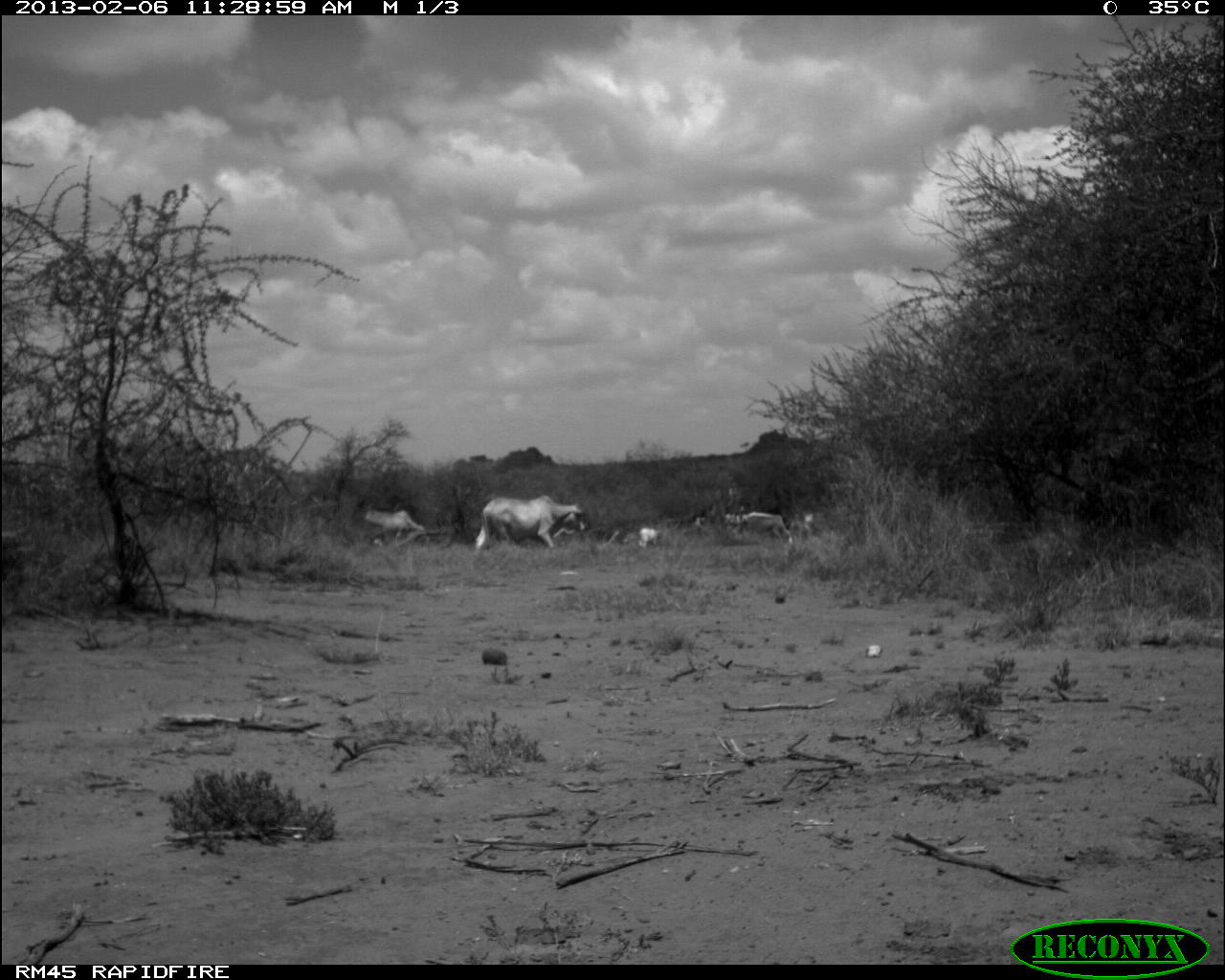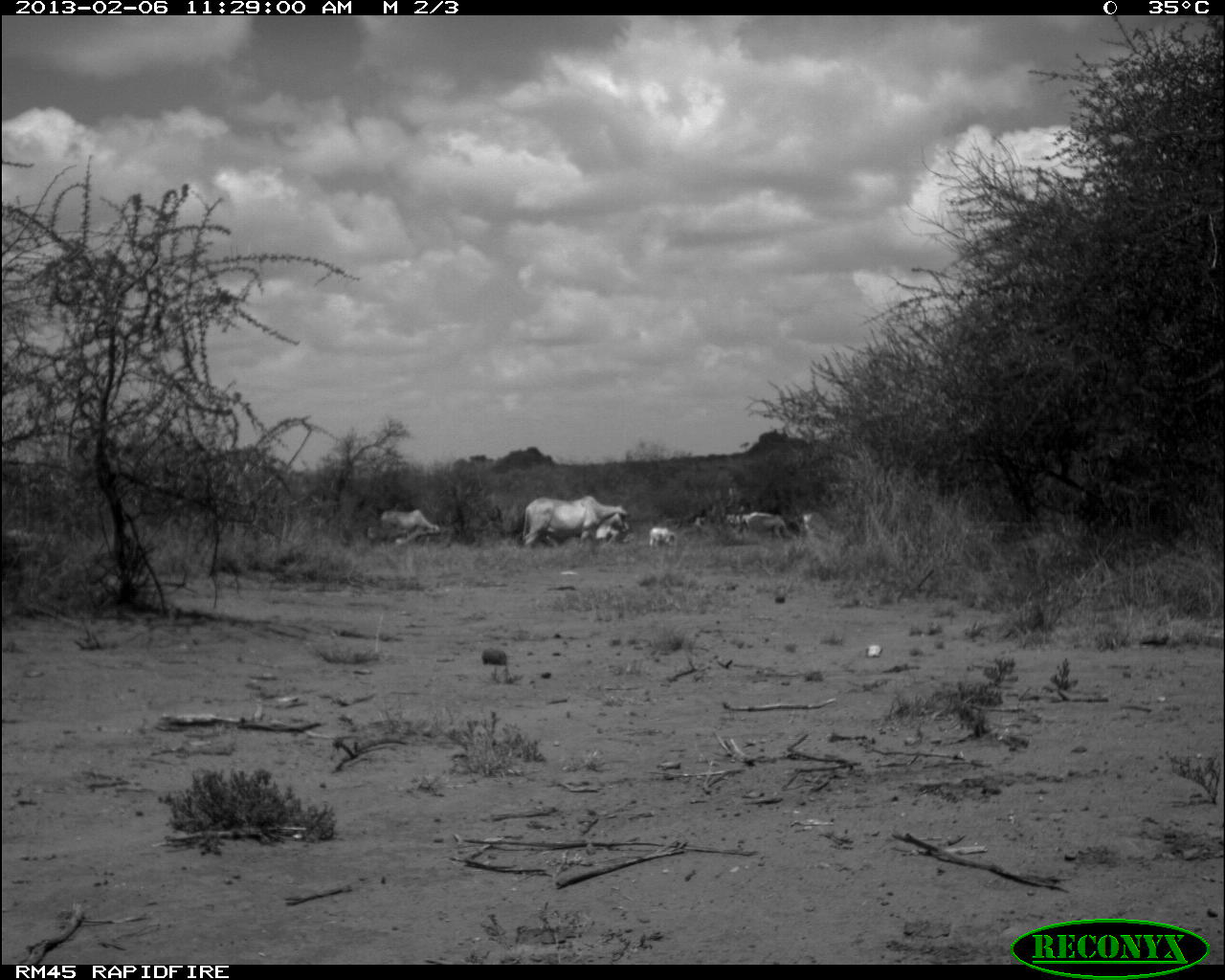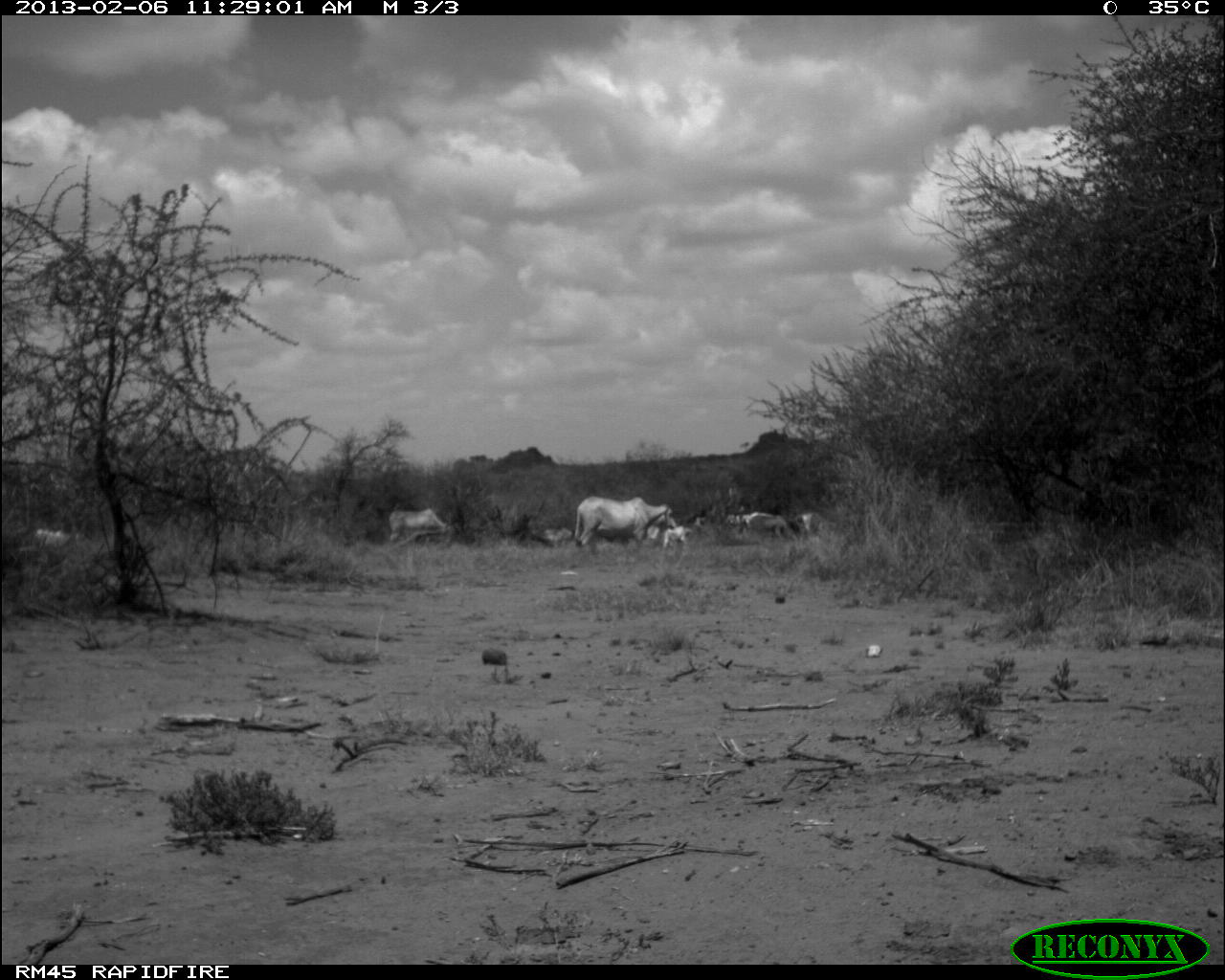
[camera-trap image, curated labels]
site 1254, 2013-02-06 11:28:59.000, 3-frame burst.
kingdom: Animalia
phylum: Chordata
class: Mammalia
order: Artiodactyla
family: Bovidae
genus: Bos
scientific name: Bos taurus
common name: domestic cattle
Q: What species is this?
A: Bos taurus (domestic cattle).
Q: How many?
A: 6.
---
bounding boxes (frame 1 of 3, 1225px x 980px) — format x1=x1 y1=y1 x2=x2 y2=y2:
bos taurus: x1=473 y1=495 x2=590 y2=549; x1=728 y1=511 x2=793 y2=544; x1=364 y1=508 x2=426 y2=537; x1=639 y1=528 x2=664 y2=547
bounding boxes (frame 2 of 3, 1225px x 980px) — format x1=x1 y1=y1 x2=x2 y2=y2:
bos taurus: x1=521 y1=495 x2=632 y2=546; x1=367 y1=509 x2=440 y2=545; x1=744 y1=511 x2=794 y2=543; x1=695 y1=512 x2=743 y2=539; x1=649 y1=528 x2=677 y2=549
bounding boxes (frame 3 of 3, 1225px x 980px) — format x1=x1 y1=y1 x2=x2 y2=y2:
bos taurus: x1=575 y1=496 x2=677 y2=549; x1=388 y1=508 x2=447 y2=541; x1=738 y1=512 x2=796 y2=542; x1=542 y1=527 x2=571 y2=546; x1=799 y1=513 x2=816 y2=534